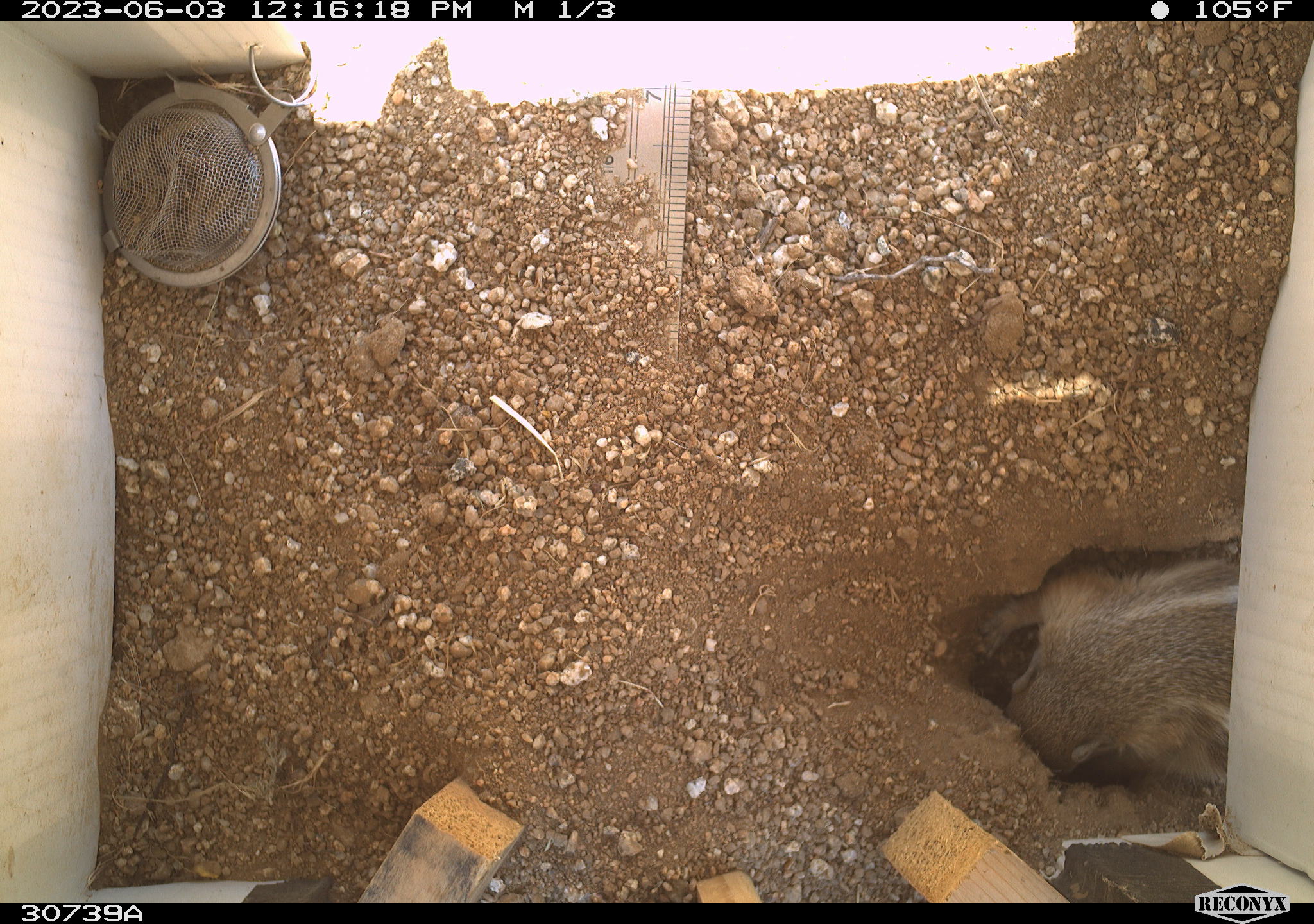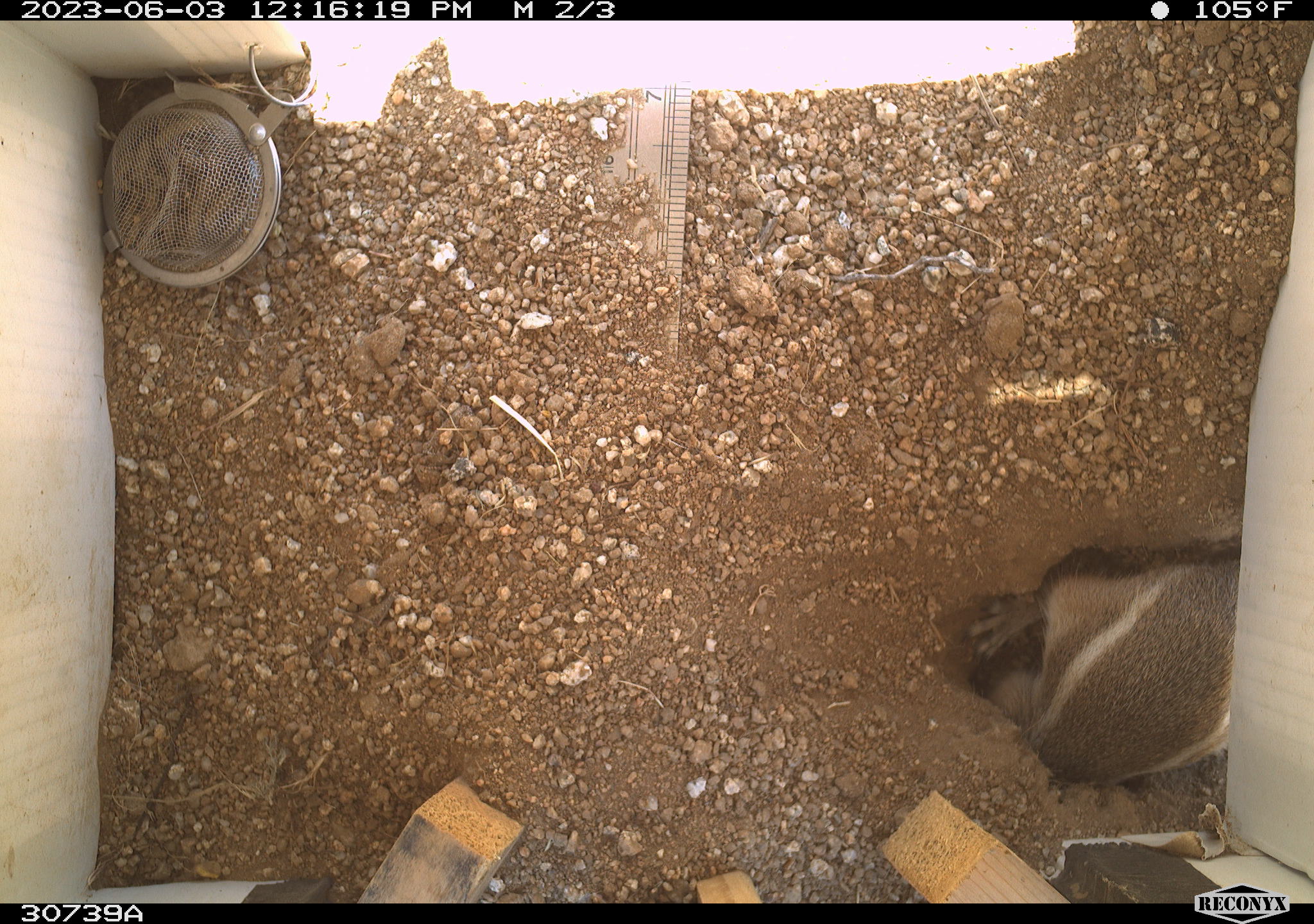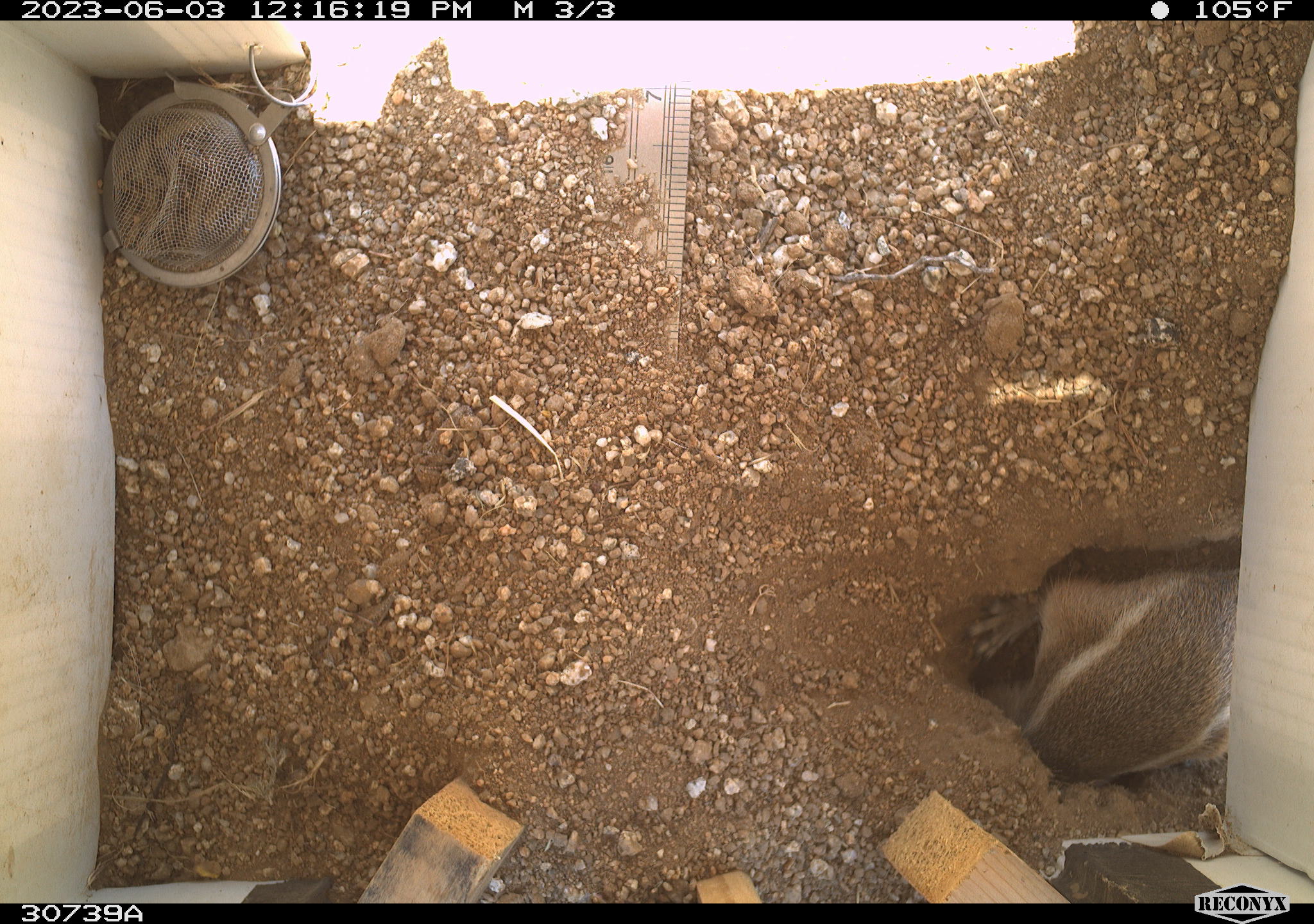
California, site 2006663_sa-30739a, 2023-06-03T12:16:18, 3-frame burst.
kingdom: Animalia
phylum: Chordata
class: Mammalia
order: Rodentia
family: Sciuridae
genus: Ammospermophilus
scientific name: Ammospermophilus leucurus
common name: white-tailed antelope squirrel